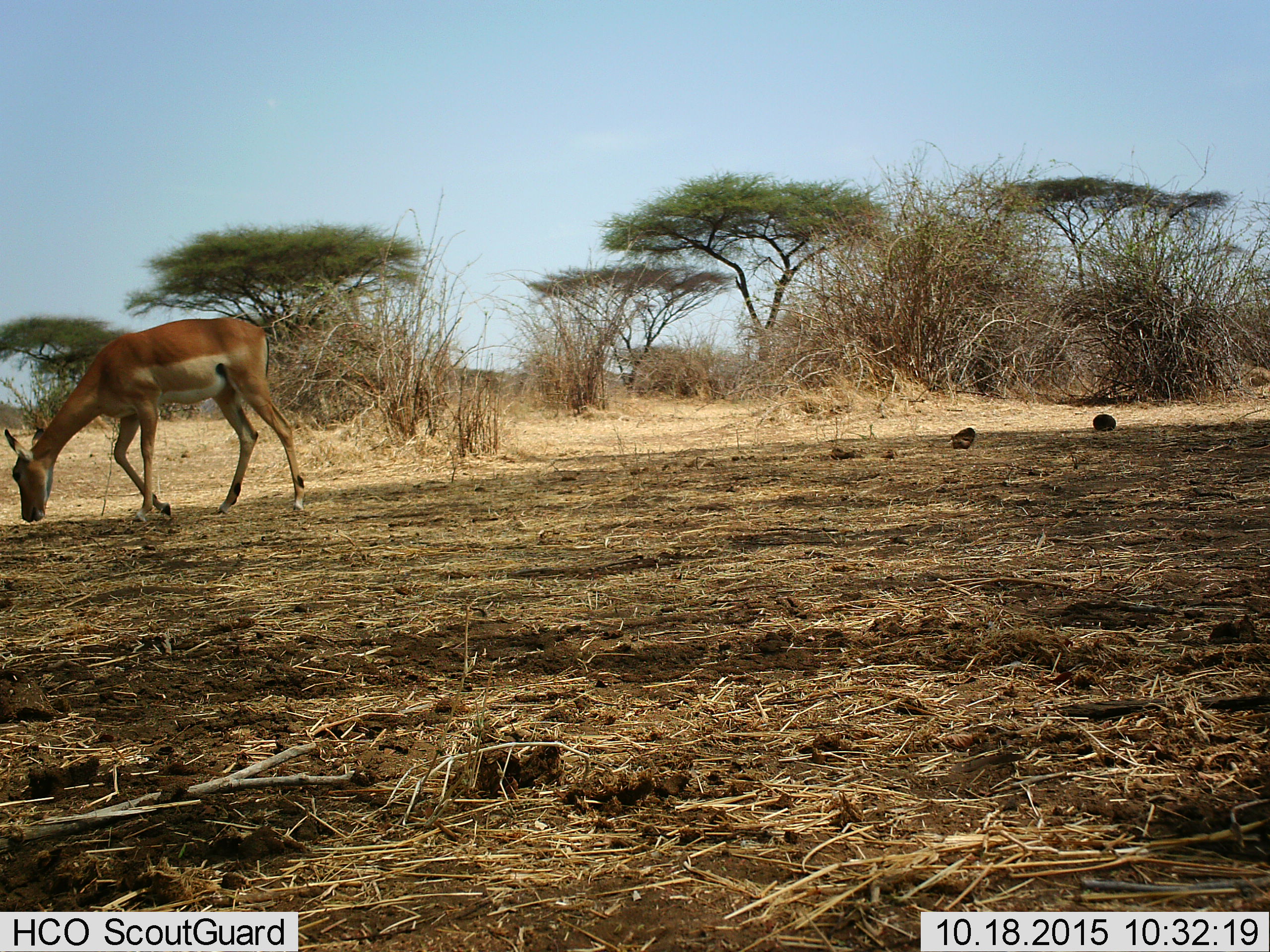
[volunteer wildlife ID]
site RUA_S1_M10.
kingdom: Animalia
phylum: Chordata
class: Mammalia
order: Artiodactyla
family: Bovidae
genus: Aepyceros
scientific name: Aepyceros melampus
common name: impala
Impala (Aepyceros melampus), count 1. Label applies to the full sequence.